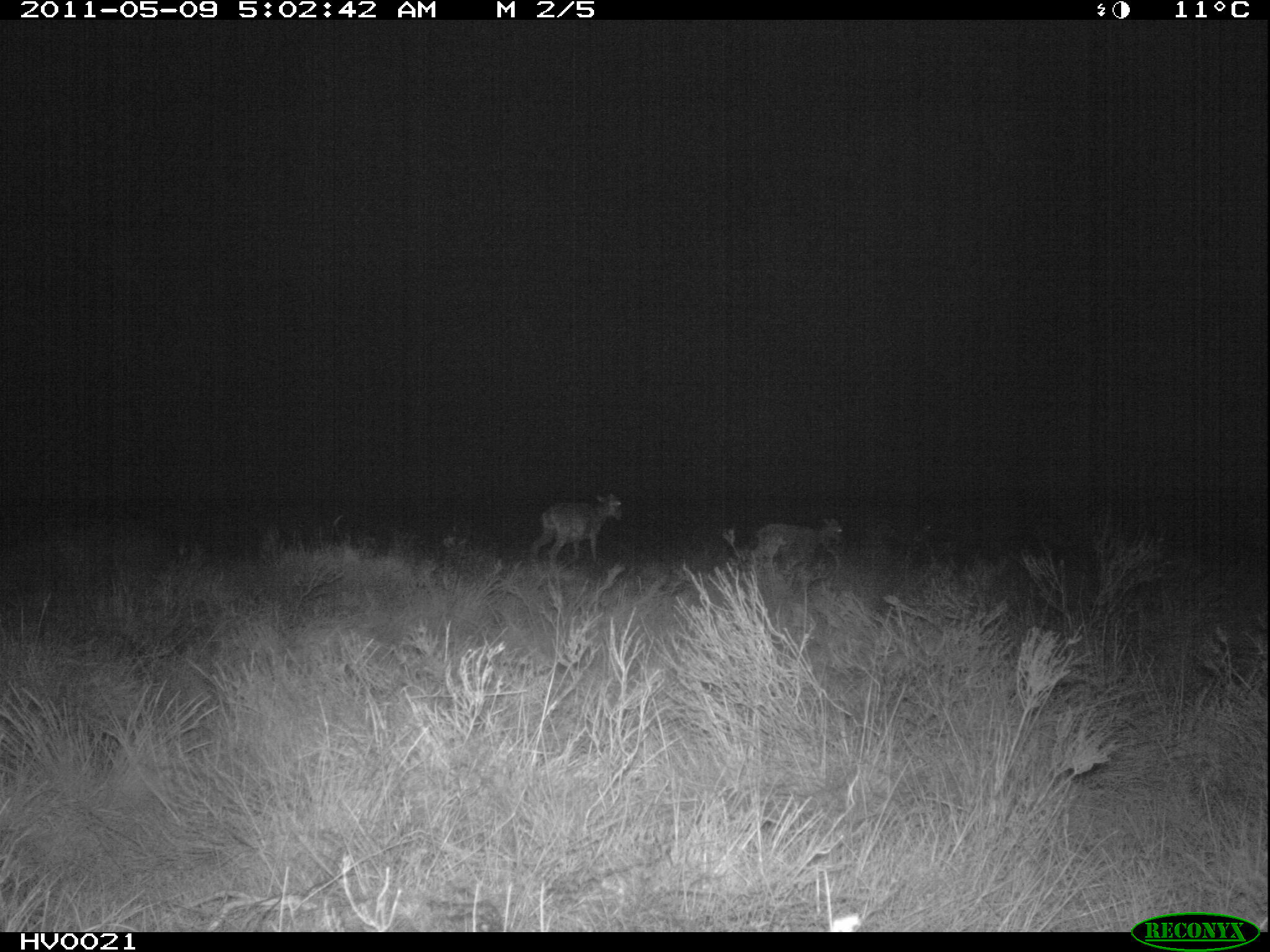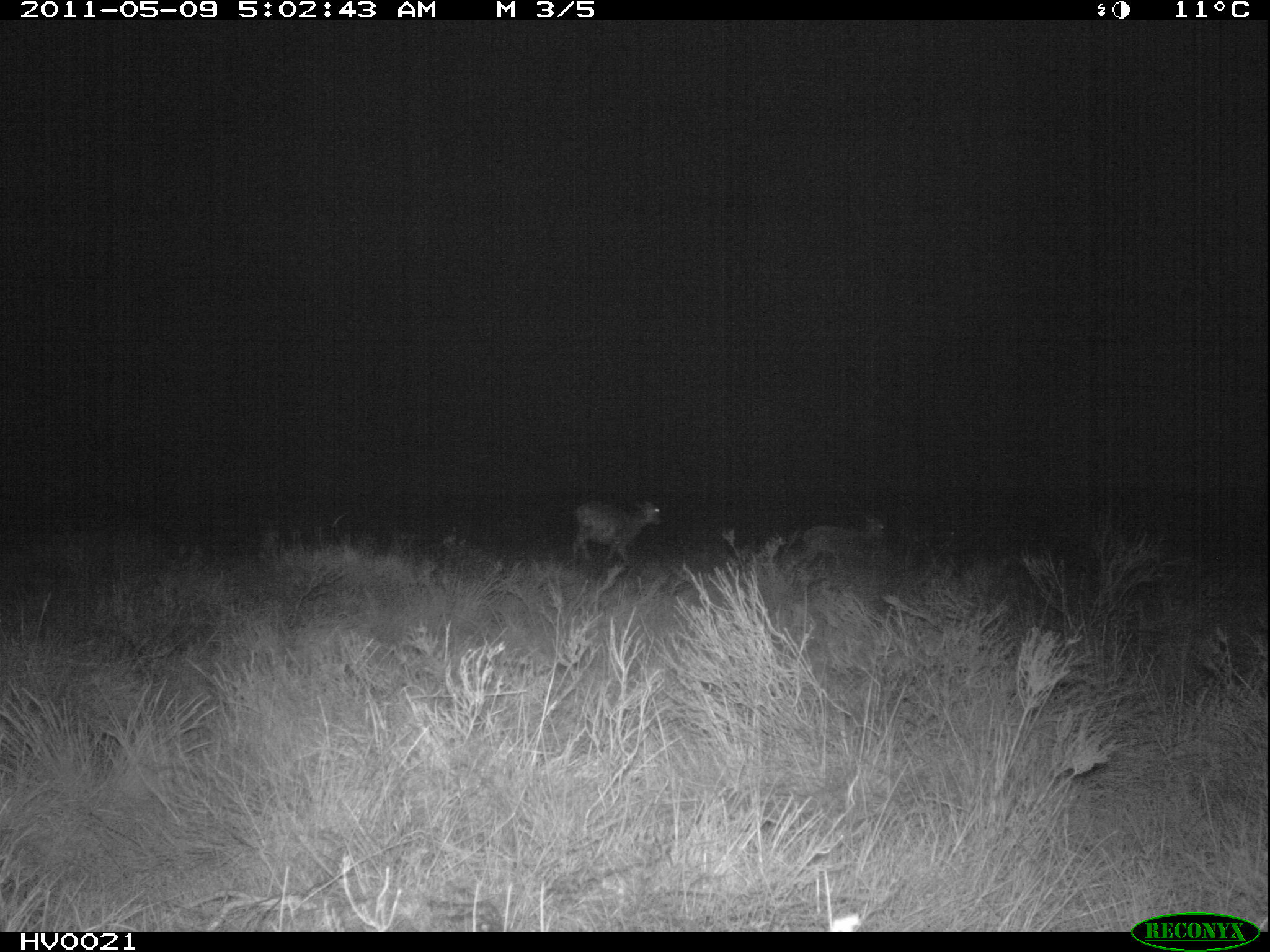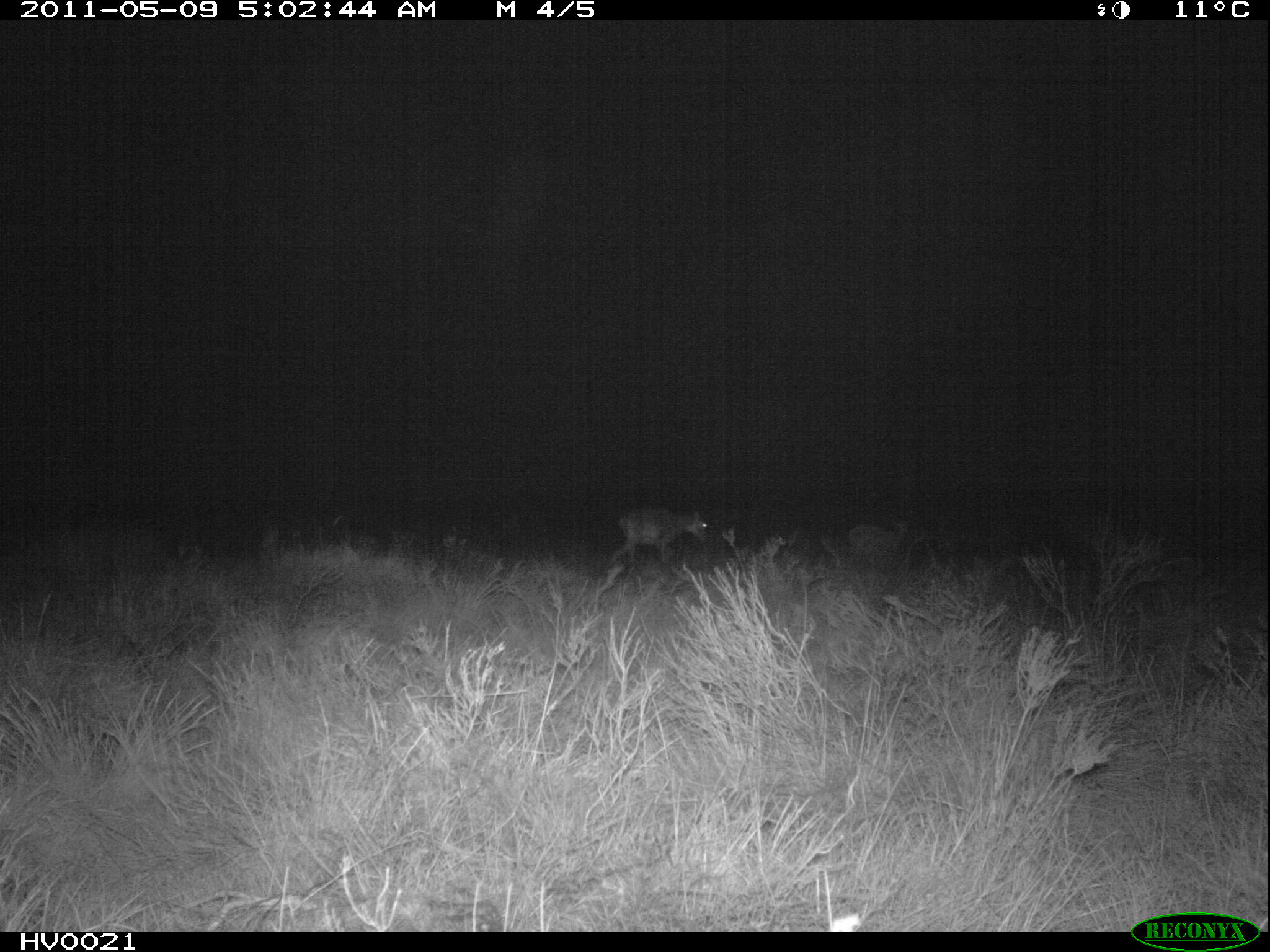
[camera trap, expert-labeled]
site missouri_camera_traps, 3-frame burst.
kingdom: Animalia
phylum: Chordata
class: Mammalia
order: Artiodactyla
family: Bovidae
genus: Ovis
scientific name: Ovis ammon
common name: mouflon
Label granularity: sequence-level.